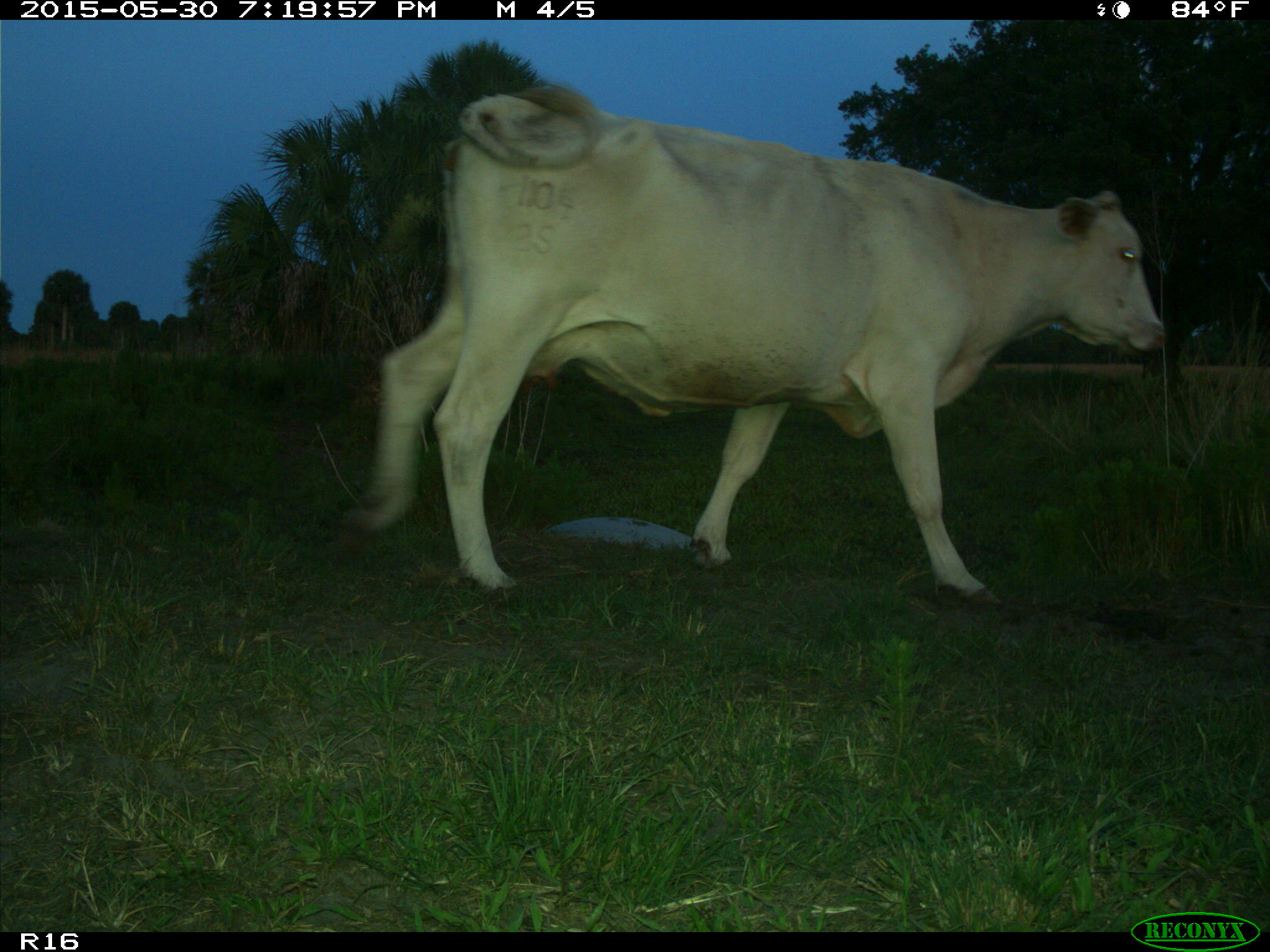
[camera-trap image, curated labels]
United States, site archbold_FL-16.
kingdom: Animalia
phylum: Chordata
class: Mammalia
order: Artiodactyla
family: Bovidae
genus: Bos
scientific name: Bos taurus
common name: domestic cow